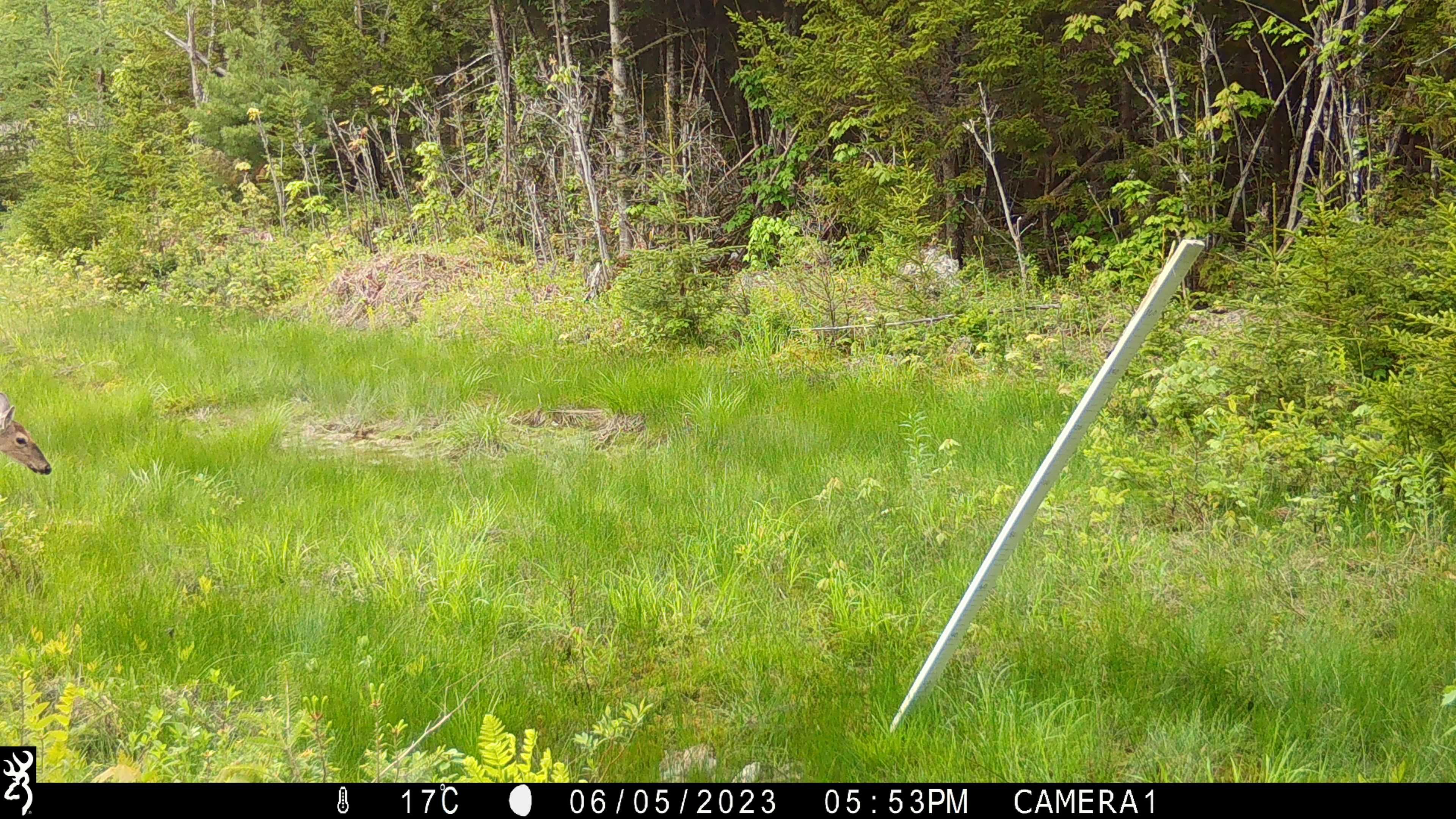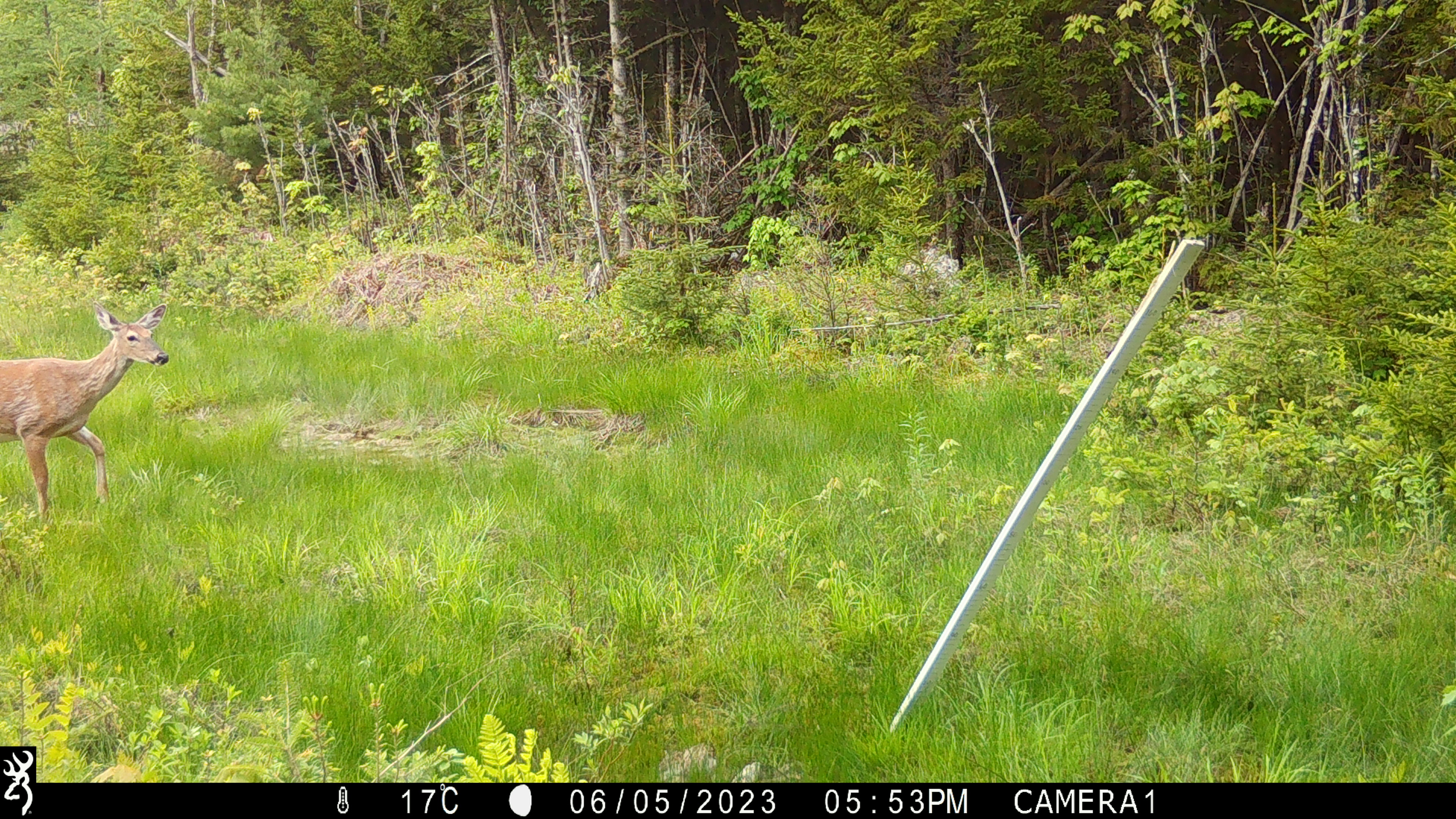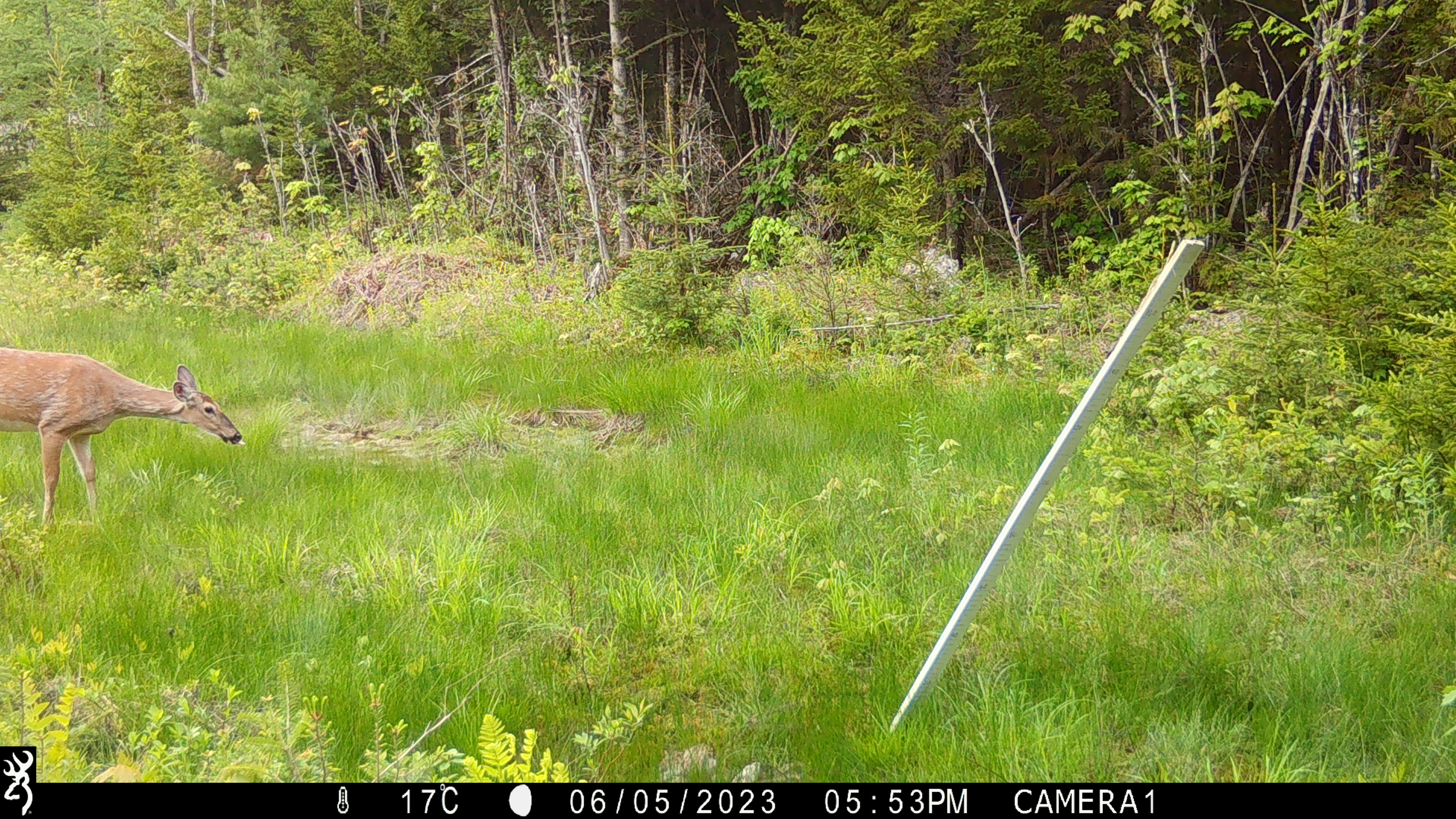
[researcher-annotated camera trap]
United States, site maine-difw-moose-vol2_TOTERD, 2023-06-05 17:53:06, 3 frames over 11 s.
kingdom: Animalia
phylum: Chordata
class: Mammalia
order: Artiodactyla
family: Cervidae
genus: Odocoileus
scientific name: Odocoileus virginianus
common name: white-tailed deer